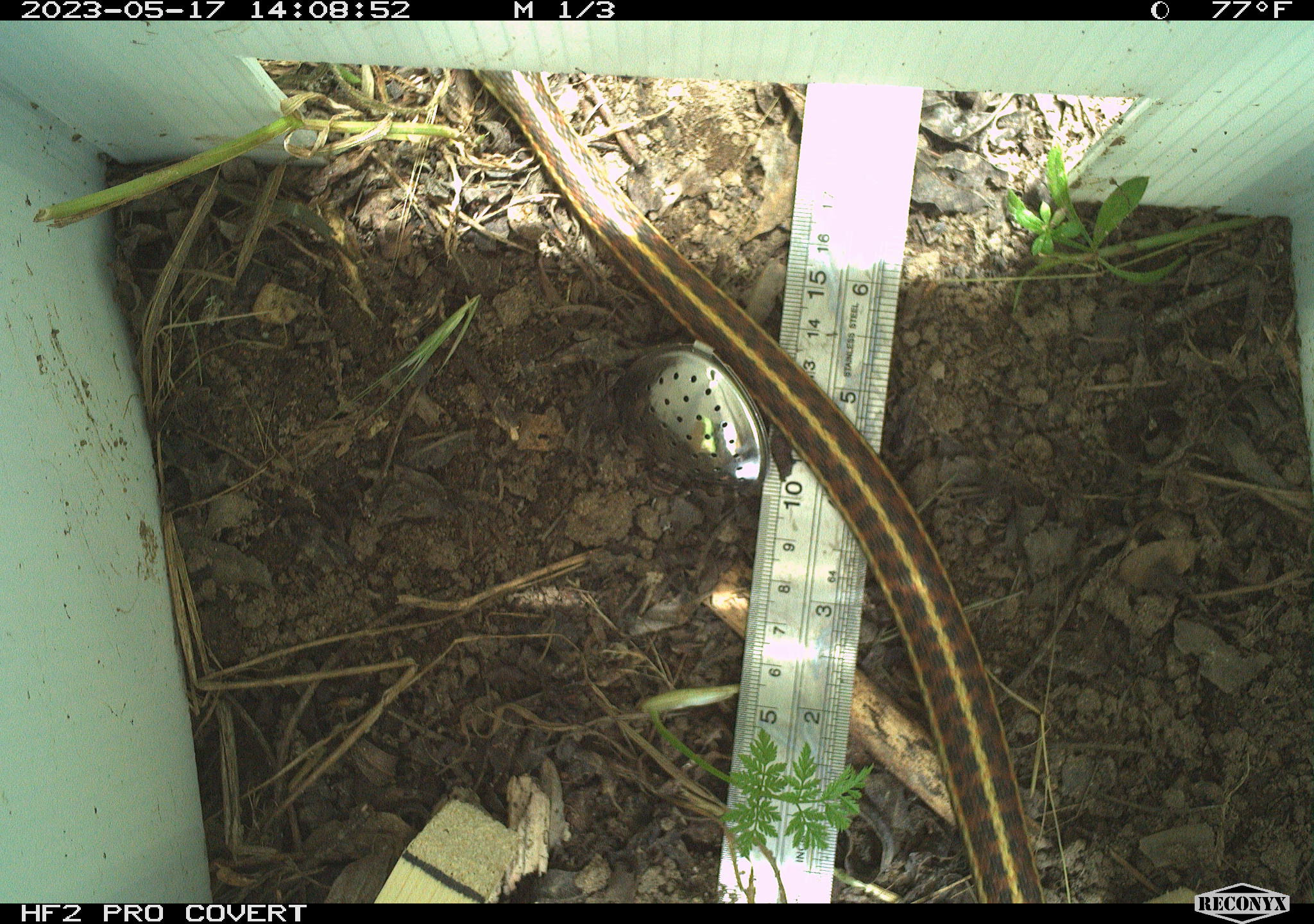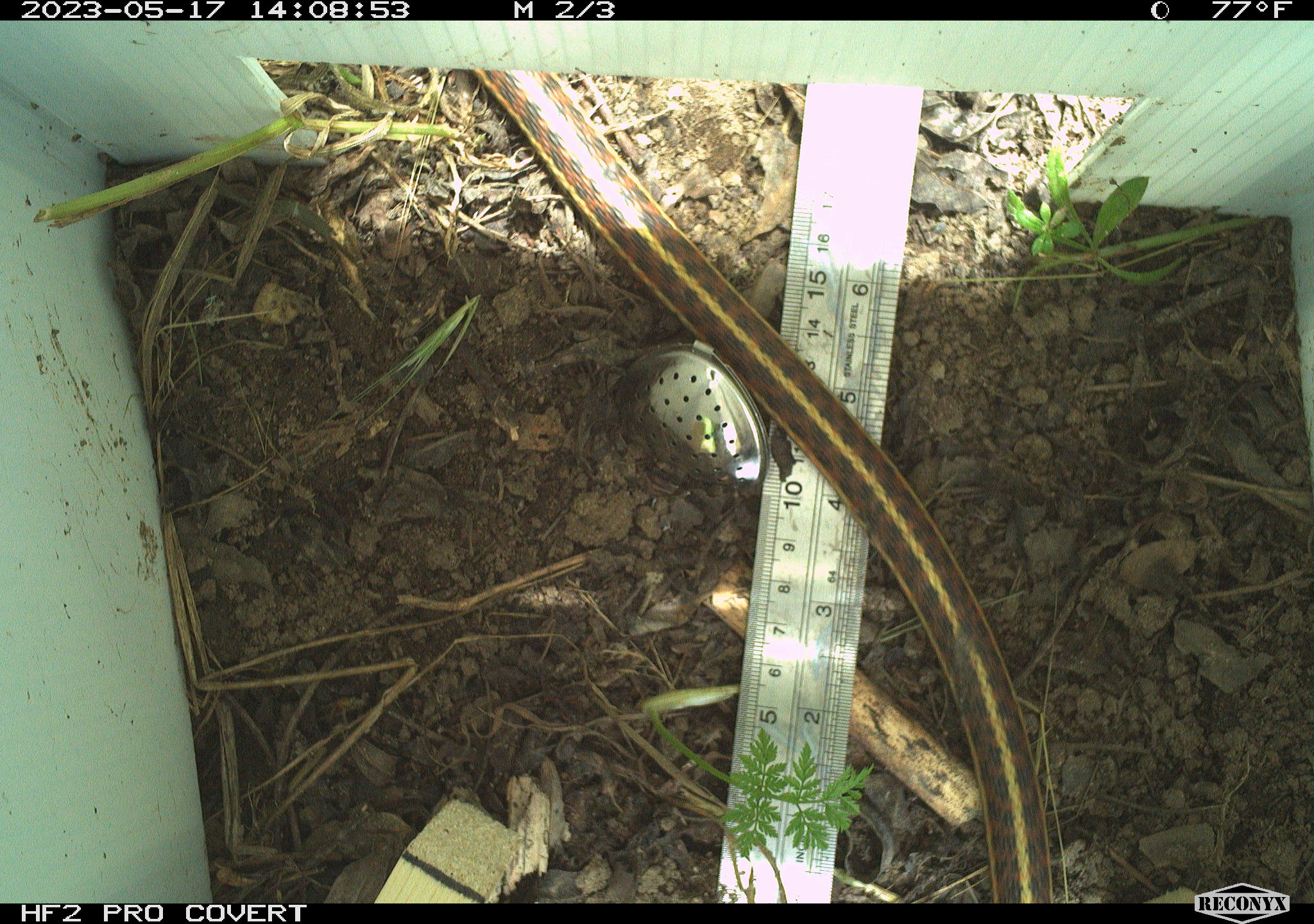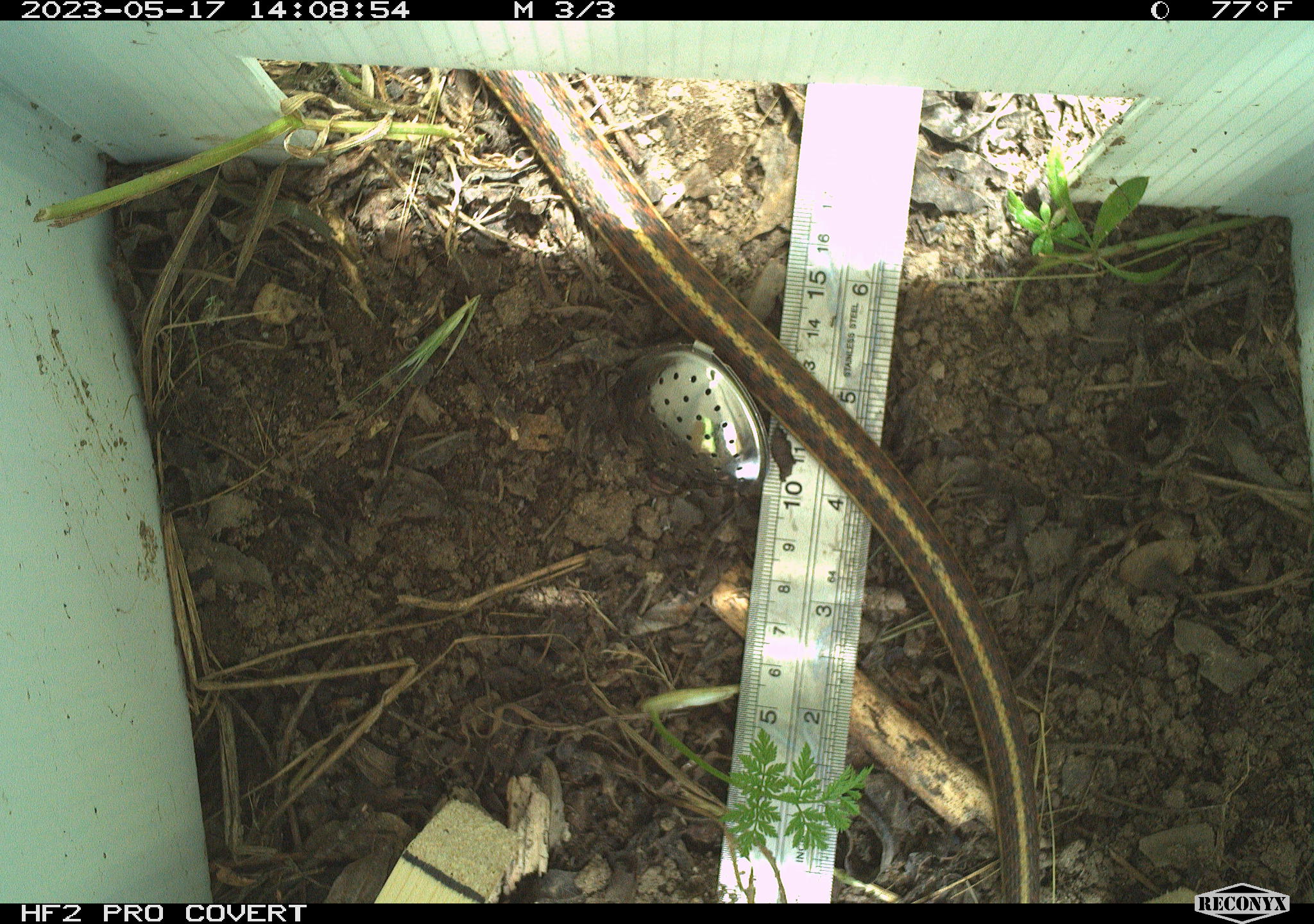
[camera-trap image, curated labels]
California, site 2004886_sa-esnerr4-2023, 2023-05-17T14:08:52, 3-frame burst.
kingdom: Animalia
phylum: Chordata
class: Reptilia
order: Squamata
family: Colubridae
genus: Thamnophis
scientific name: Thamnophis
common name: american gartersnakes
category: thamnophis species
Thamnophis species (american gartersnakes) (Thamnophis).